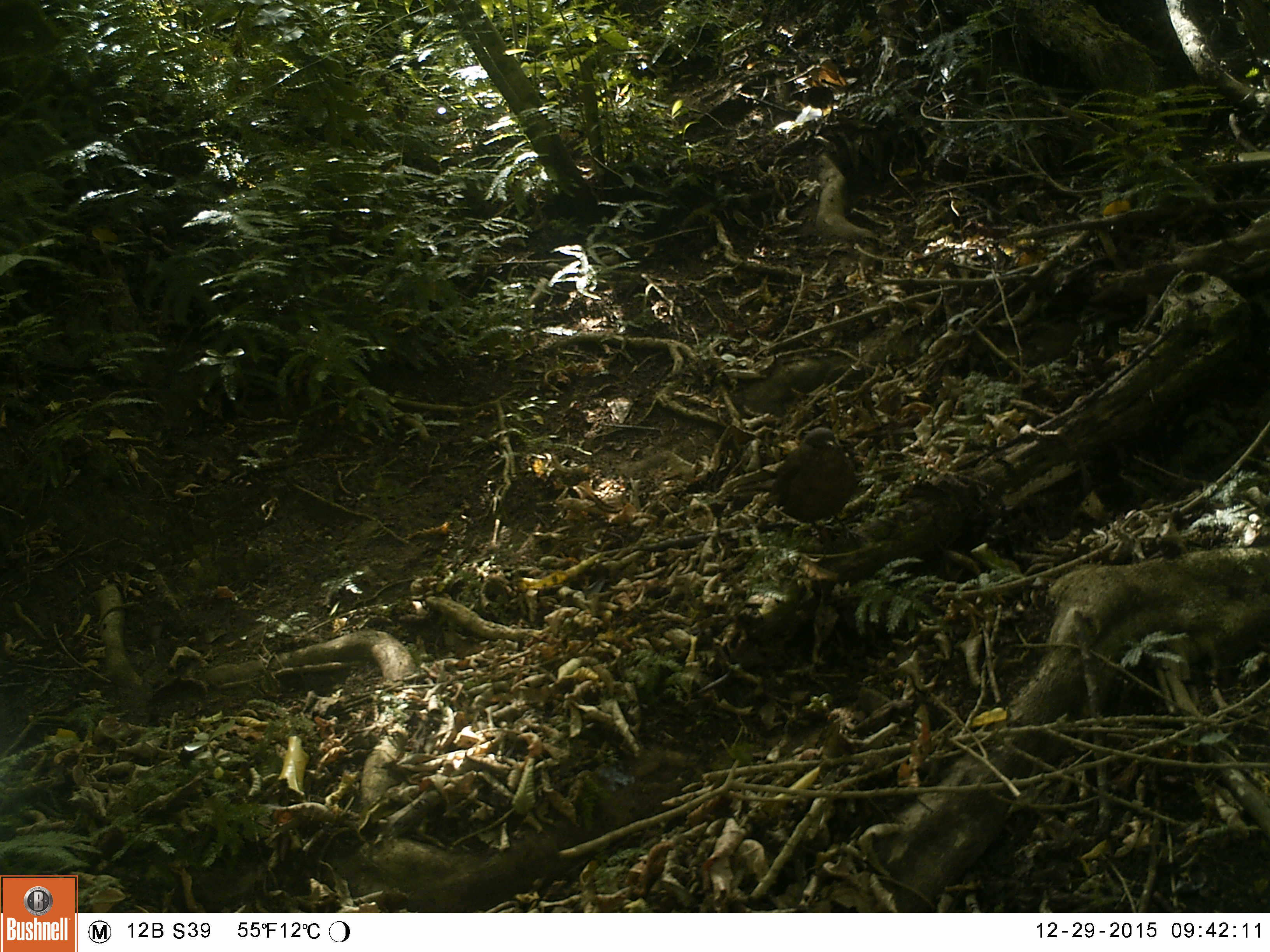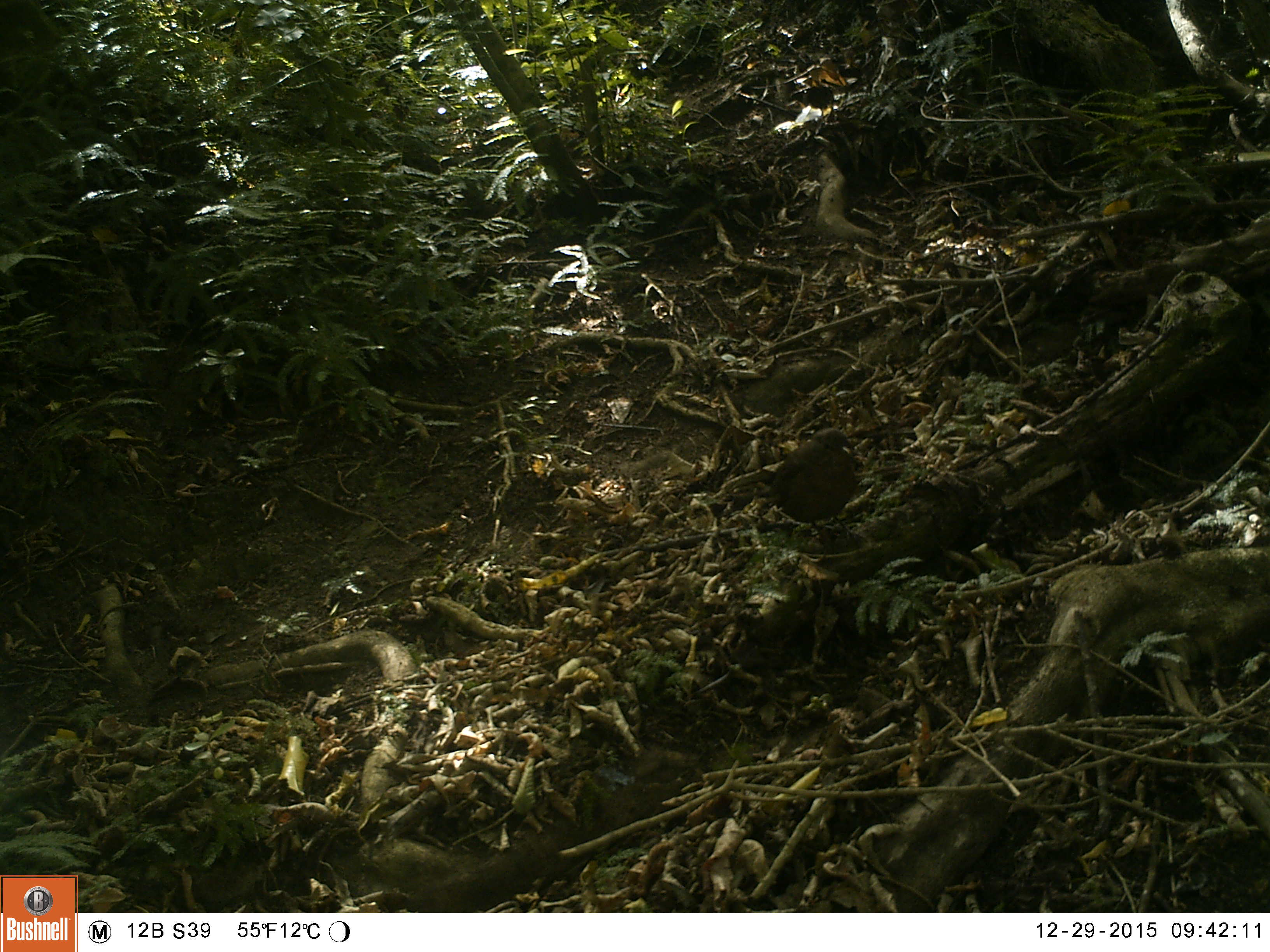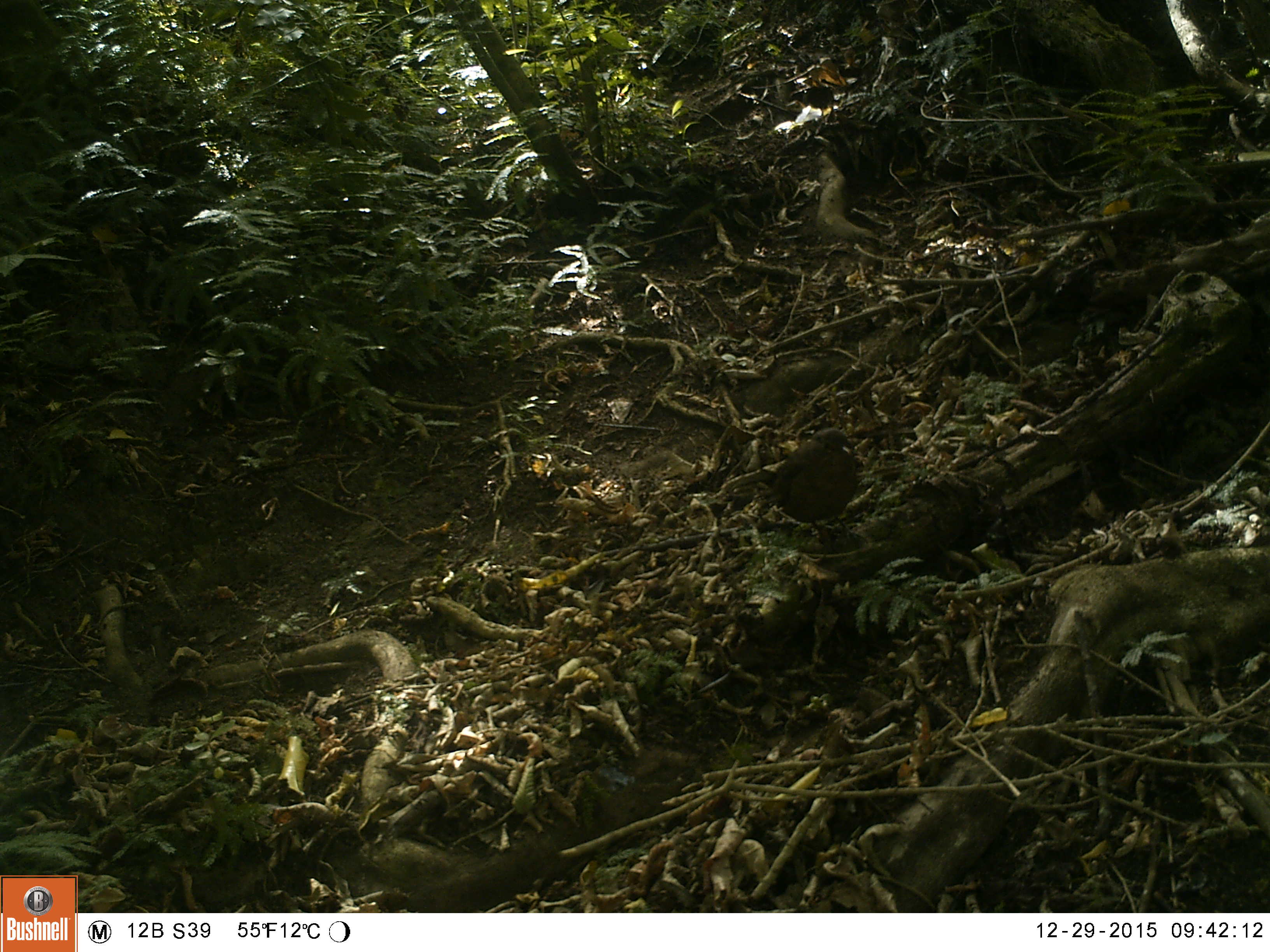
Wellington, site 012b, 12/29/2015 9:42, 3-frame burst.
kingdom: Animalia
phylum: Chordata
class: Aves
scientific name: Aves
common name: bird